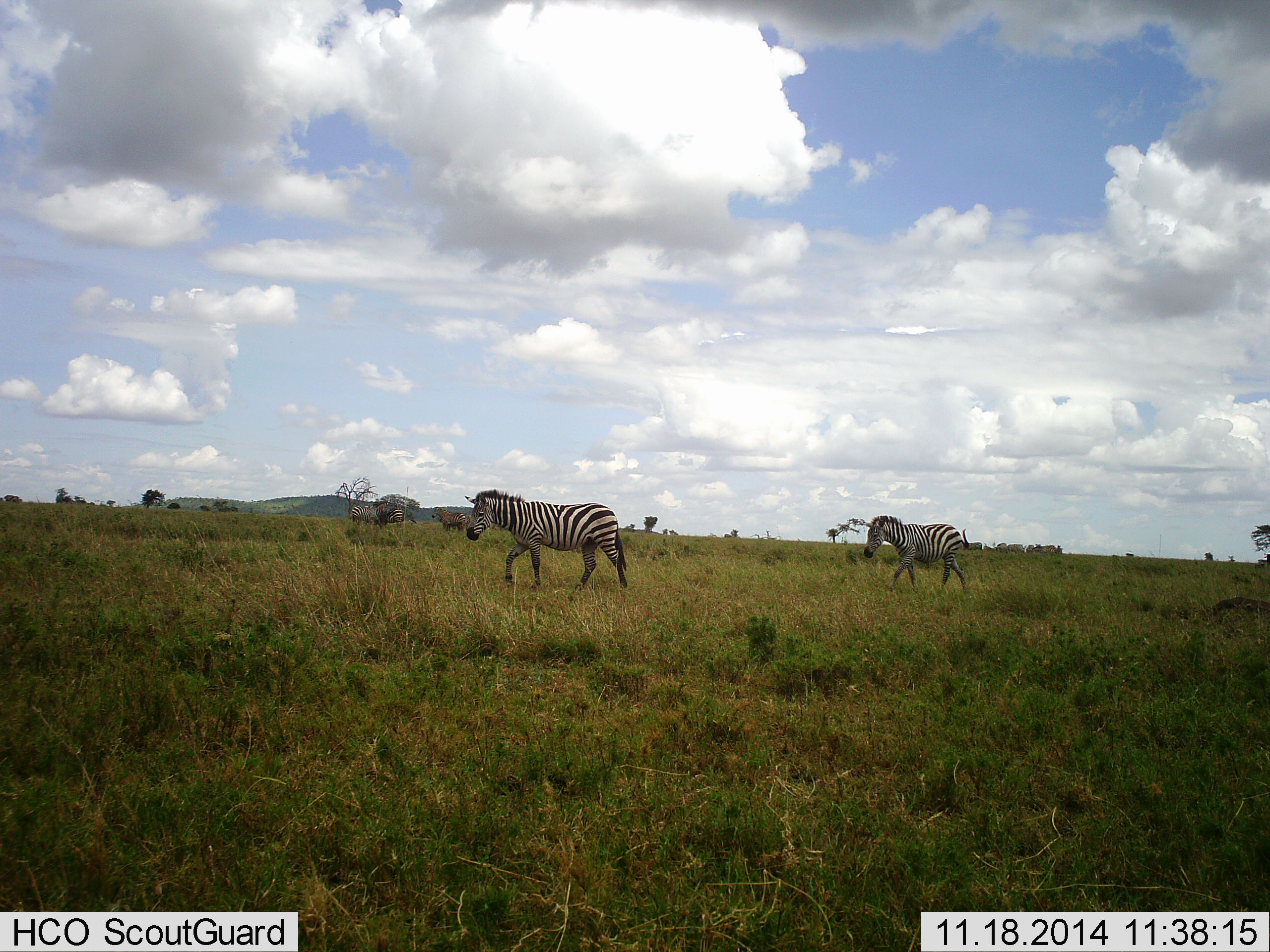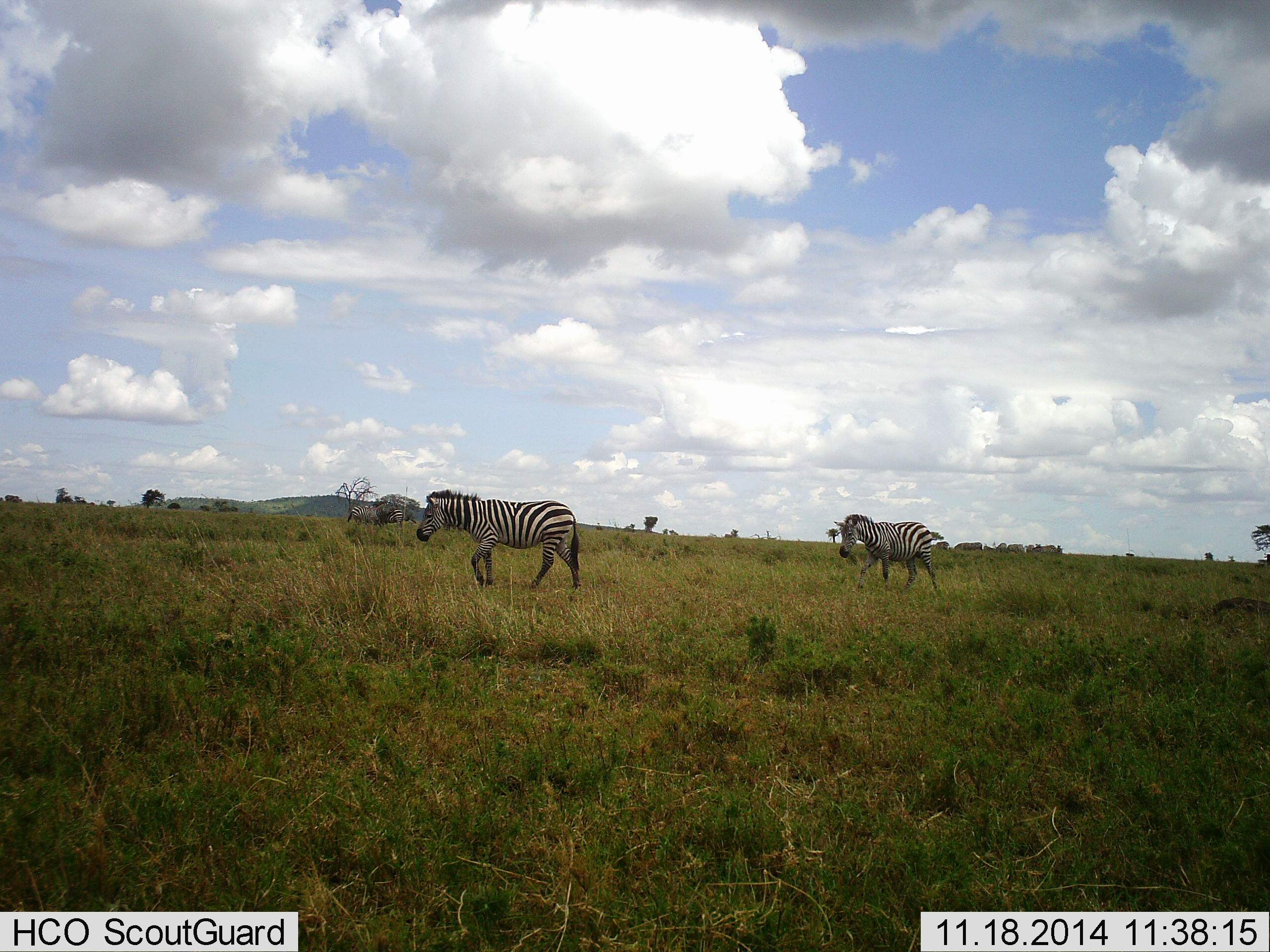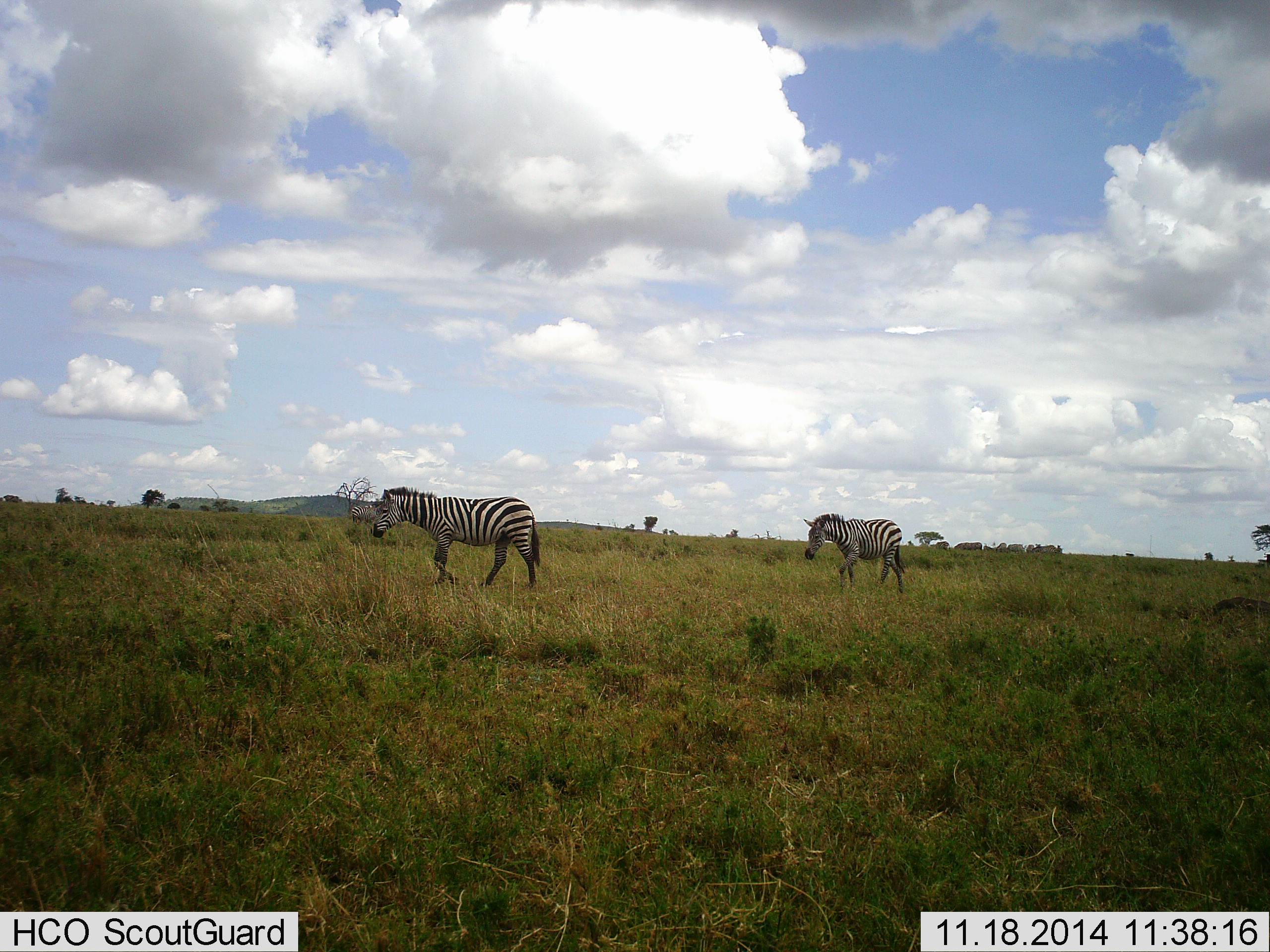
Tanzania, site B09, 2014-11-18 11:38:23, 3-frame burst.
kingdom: Animalia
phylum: Chordata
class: Mammalia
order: Perissodactyla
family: Equidae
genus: Equus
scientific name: Equus quagga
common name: plains zebra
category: zebra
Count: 2.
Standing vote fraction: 18%.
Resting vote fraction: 0%.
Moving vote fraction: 100%.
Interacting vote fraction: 0%.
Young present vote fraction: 0%.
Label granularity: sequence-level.